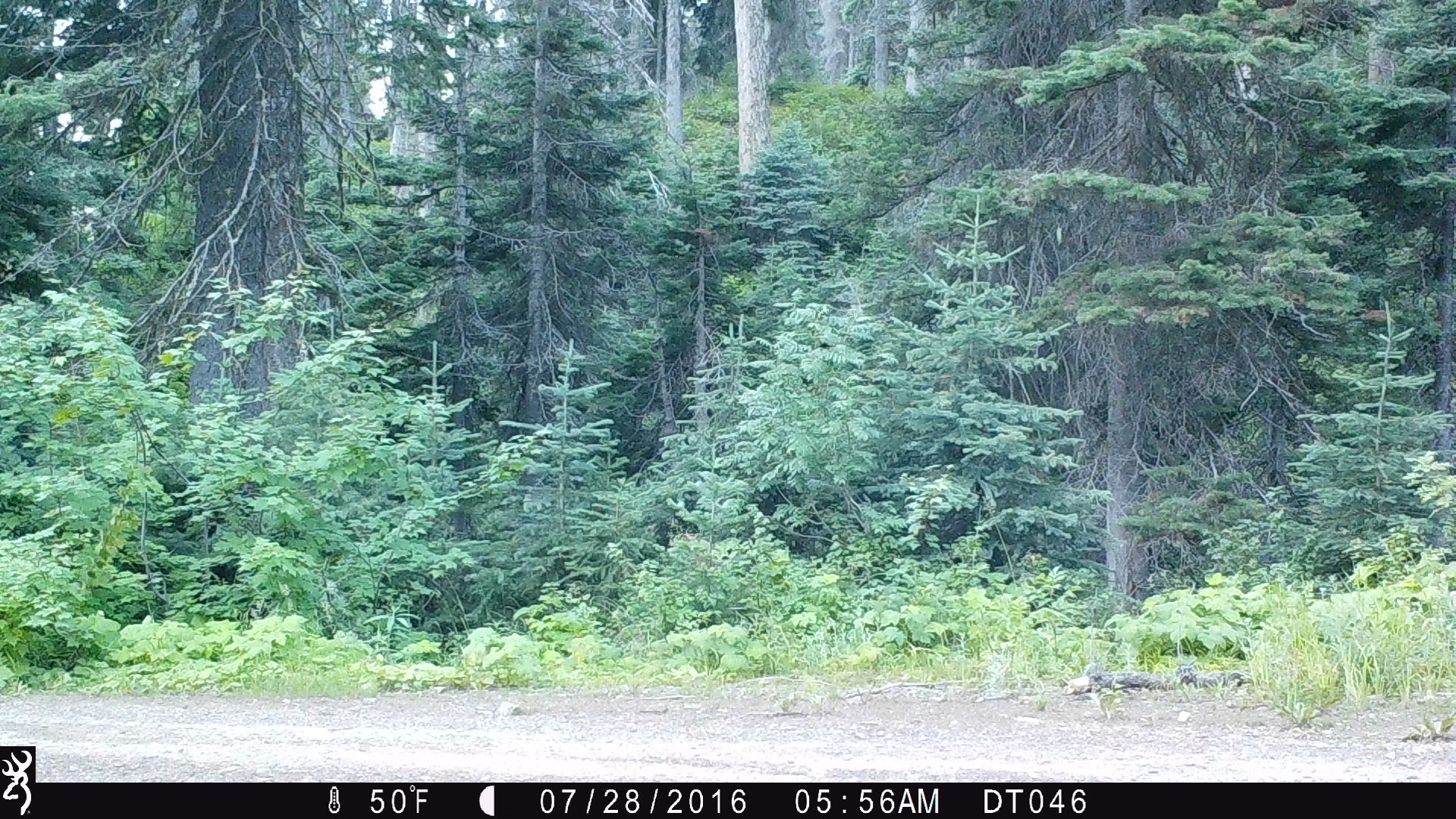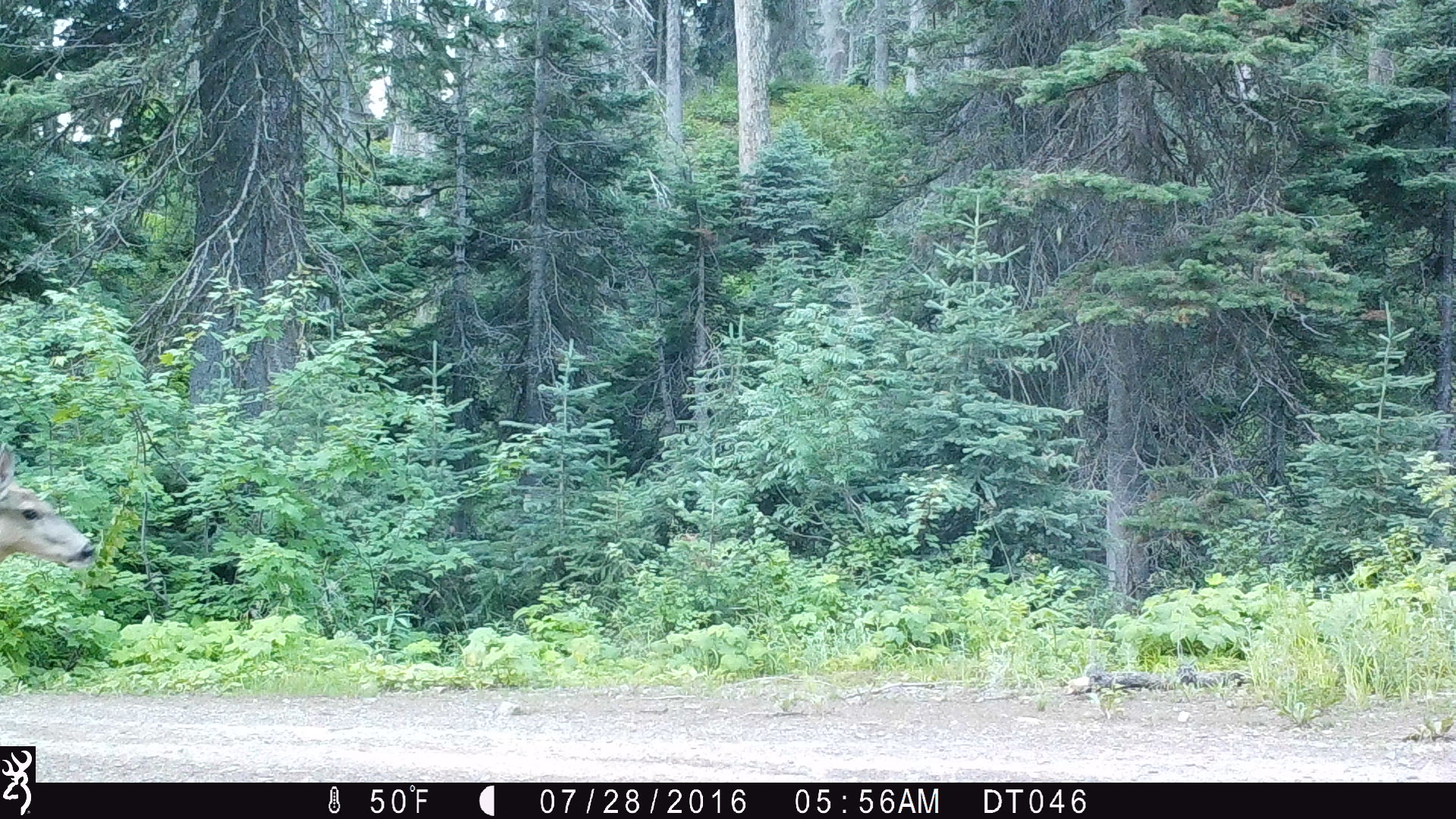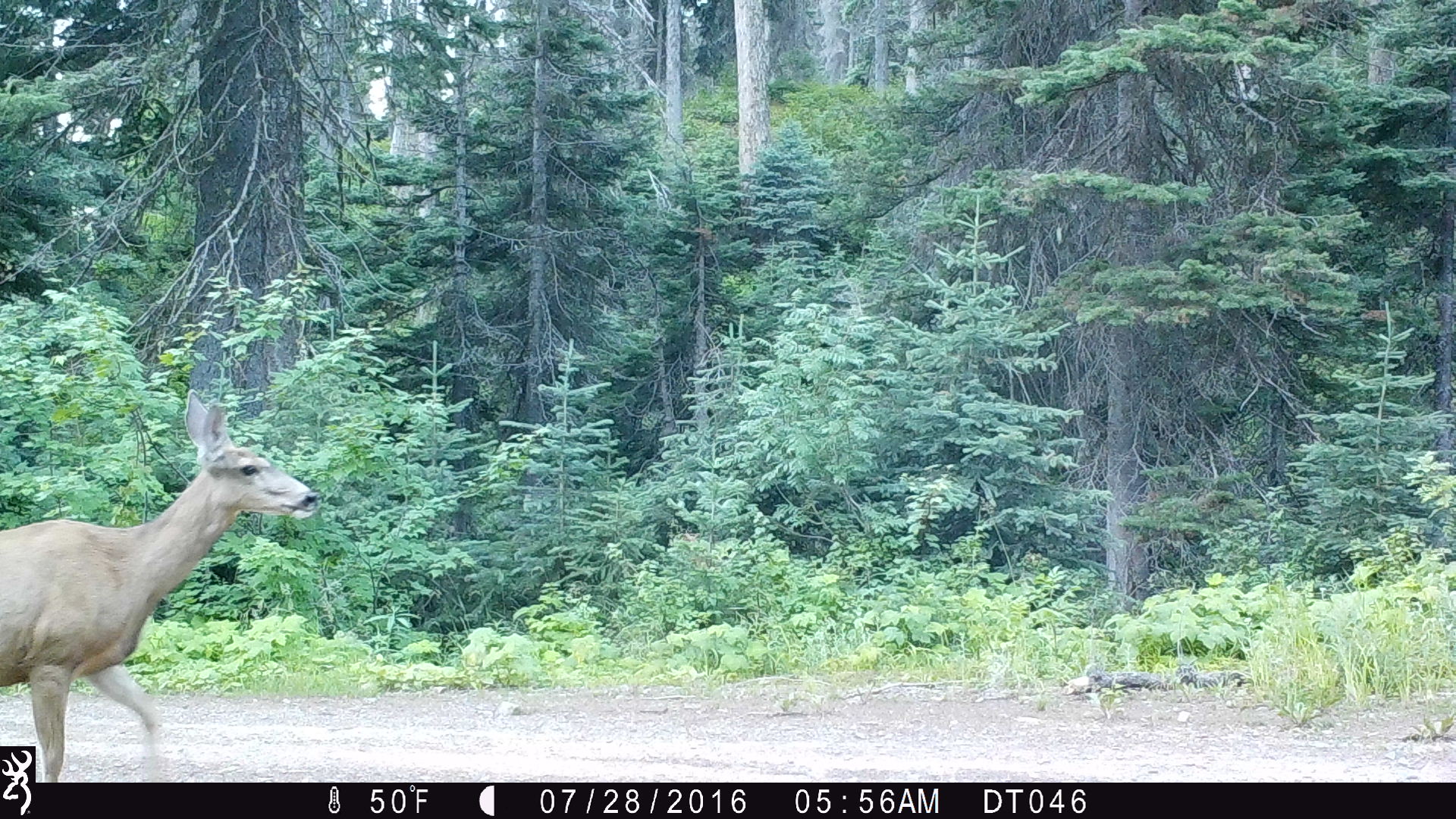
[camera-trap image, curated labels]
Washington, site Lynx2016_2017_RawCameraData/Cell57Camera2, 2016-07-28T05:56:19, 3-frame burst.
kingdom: Animalia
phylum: Chordata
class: Mammalia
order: Artiodactyla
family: Cervidae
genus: Odocoileus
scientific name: Odocoileus hemionus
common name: mule deer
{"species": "Odocoileus hemionus (mule deer)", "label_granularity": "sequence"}